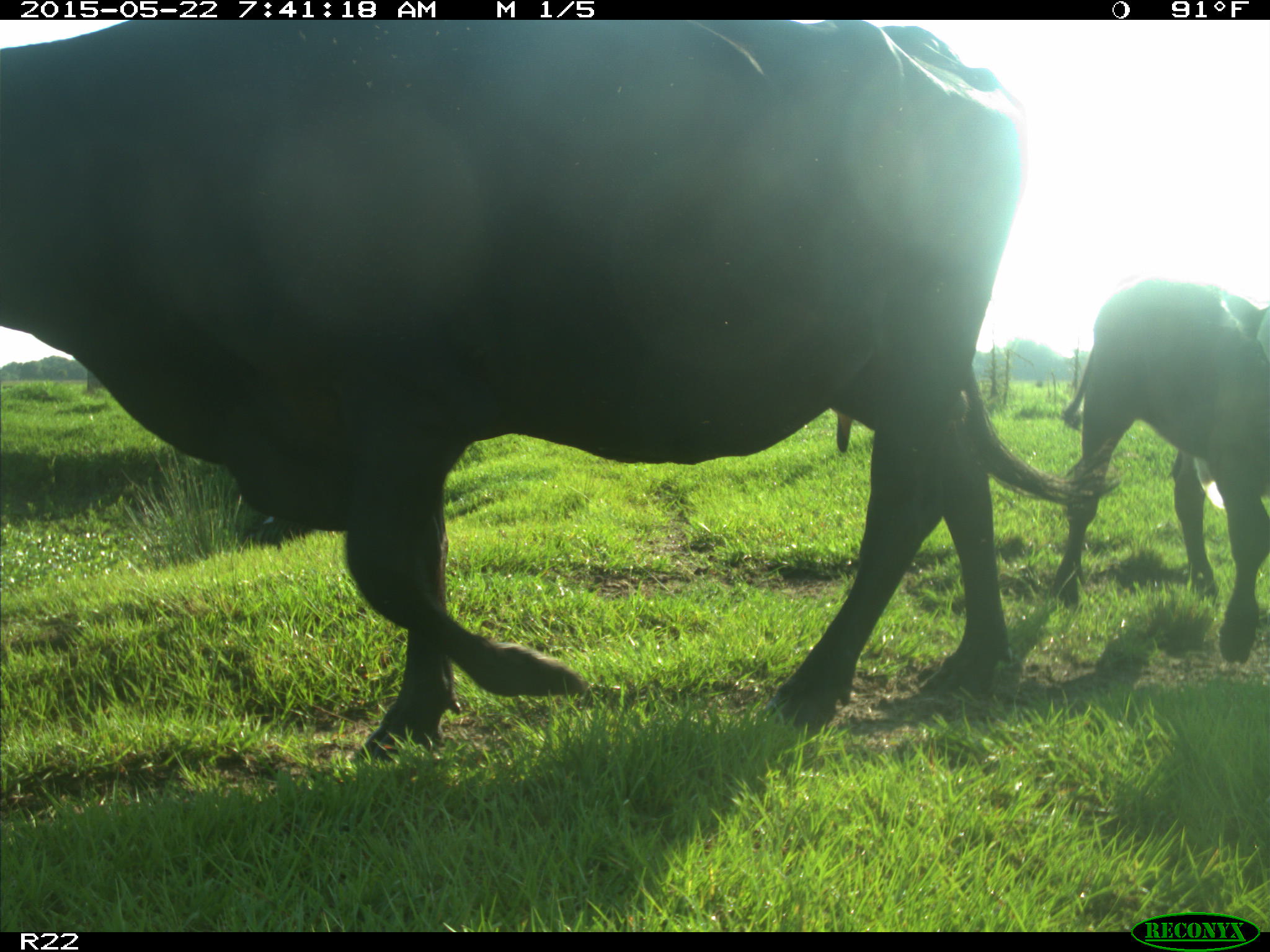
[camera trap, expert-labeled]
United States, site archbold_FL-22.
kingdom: Animalia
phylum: Chordata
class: Mammalia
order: Artiodactyla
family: Bovidae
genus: Bos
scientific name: Bos taurus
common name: domestic cow